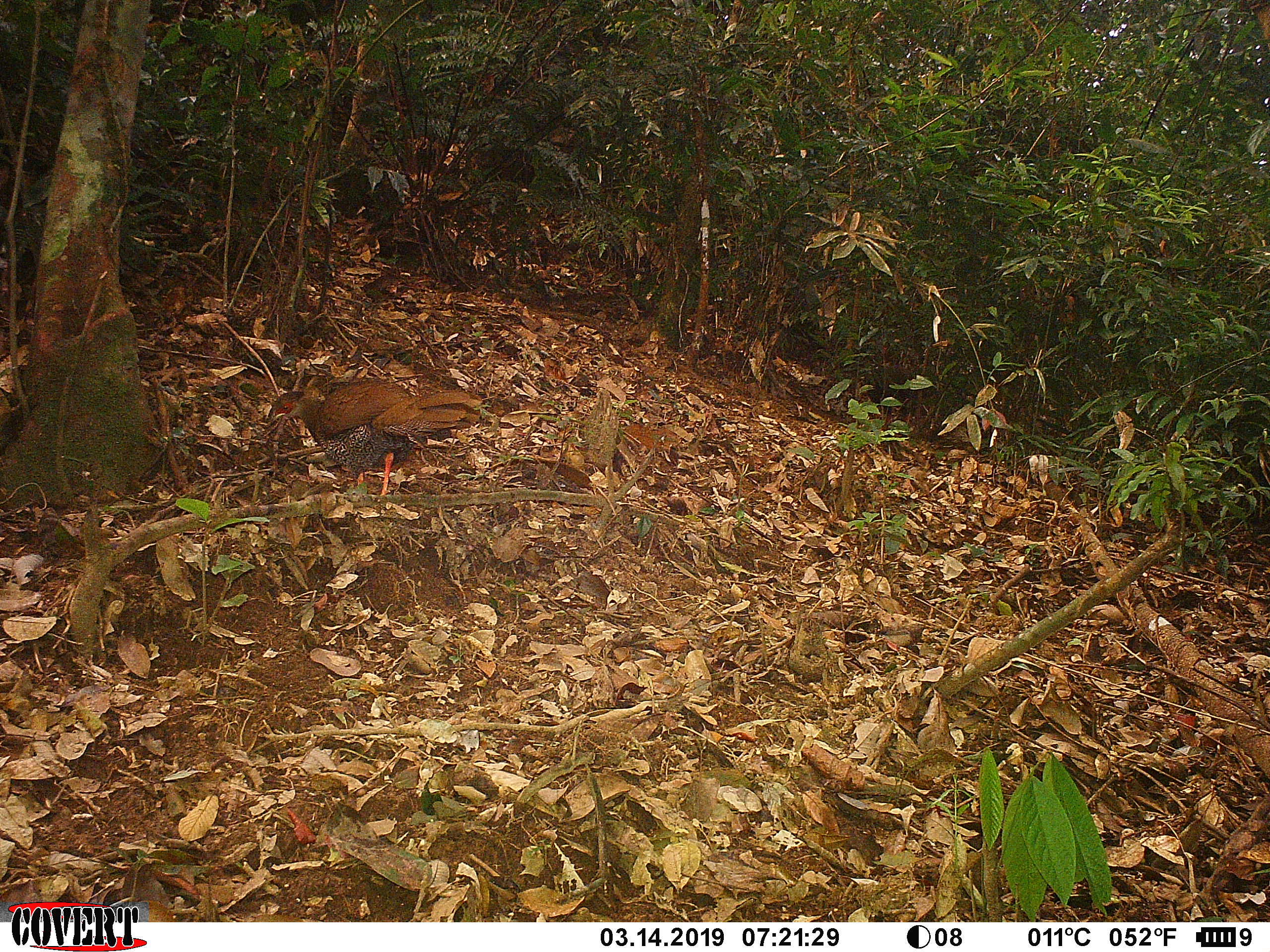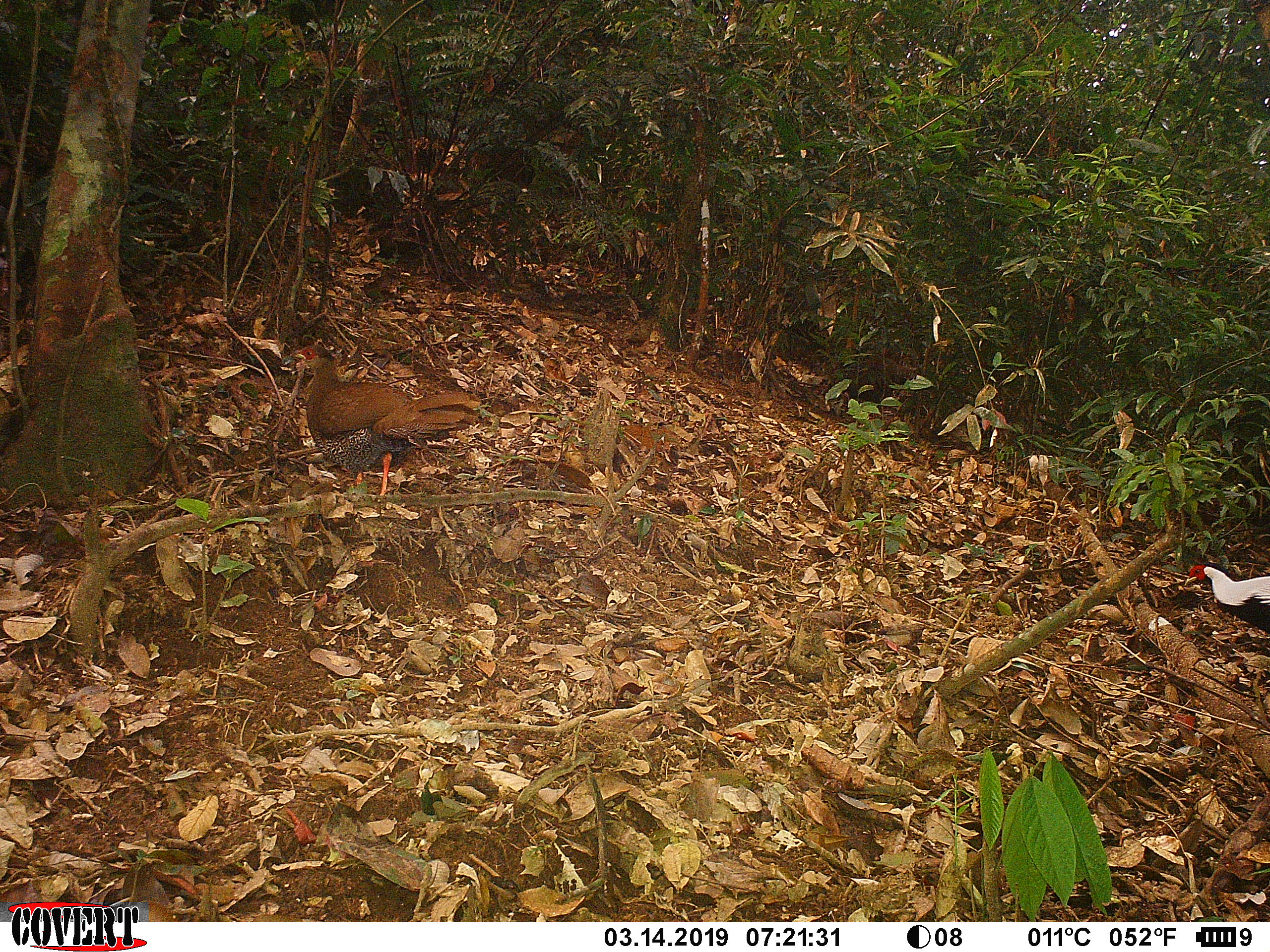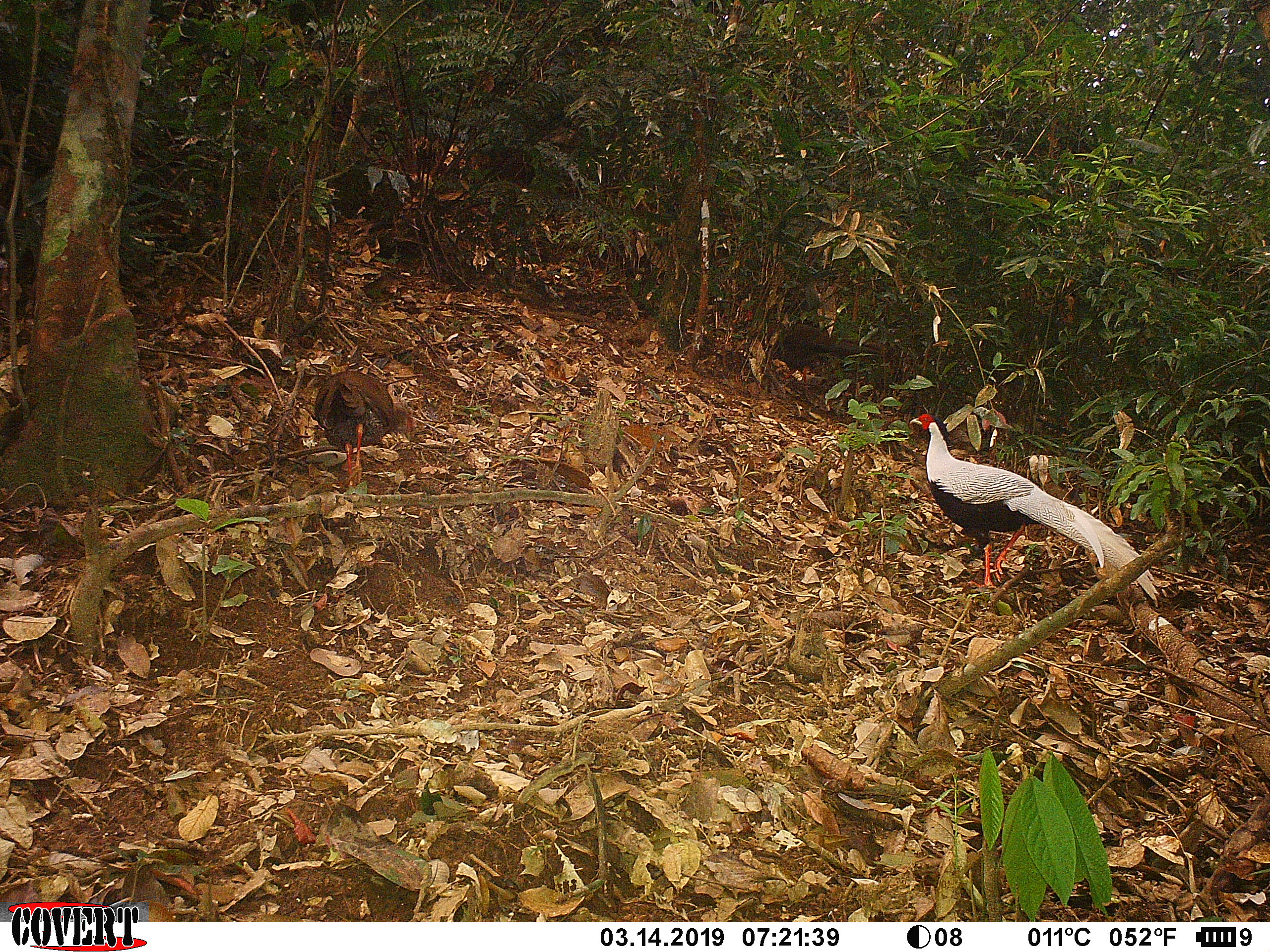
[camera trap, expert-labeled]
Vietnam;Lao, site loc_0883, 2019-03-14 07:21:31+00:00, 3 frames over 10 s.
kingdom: Animalia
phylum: Chordata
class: Aves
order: Galliformes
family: Phasianidae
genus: Lophura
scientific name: Lophura nycthemera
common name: silver pheasant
Silver pheasant (Lophura nycthemera). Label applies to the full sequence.